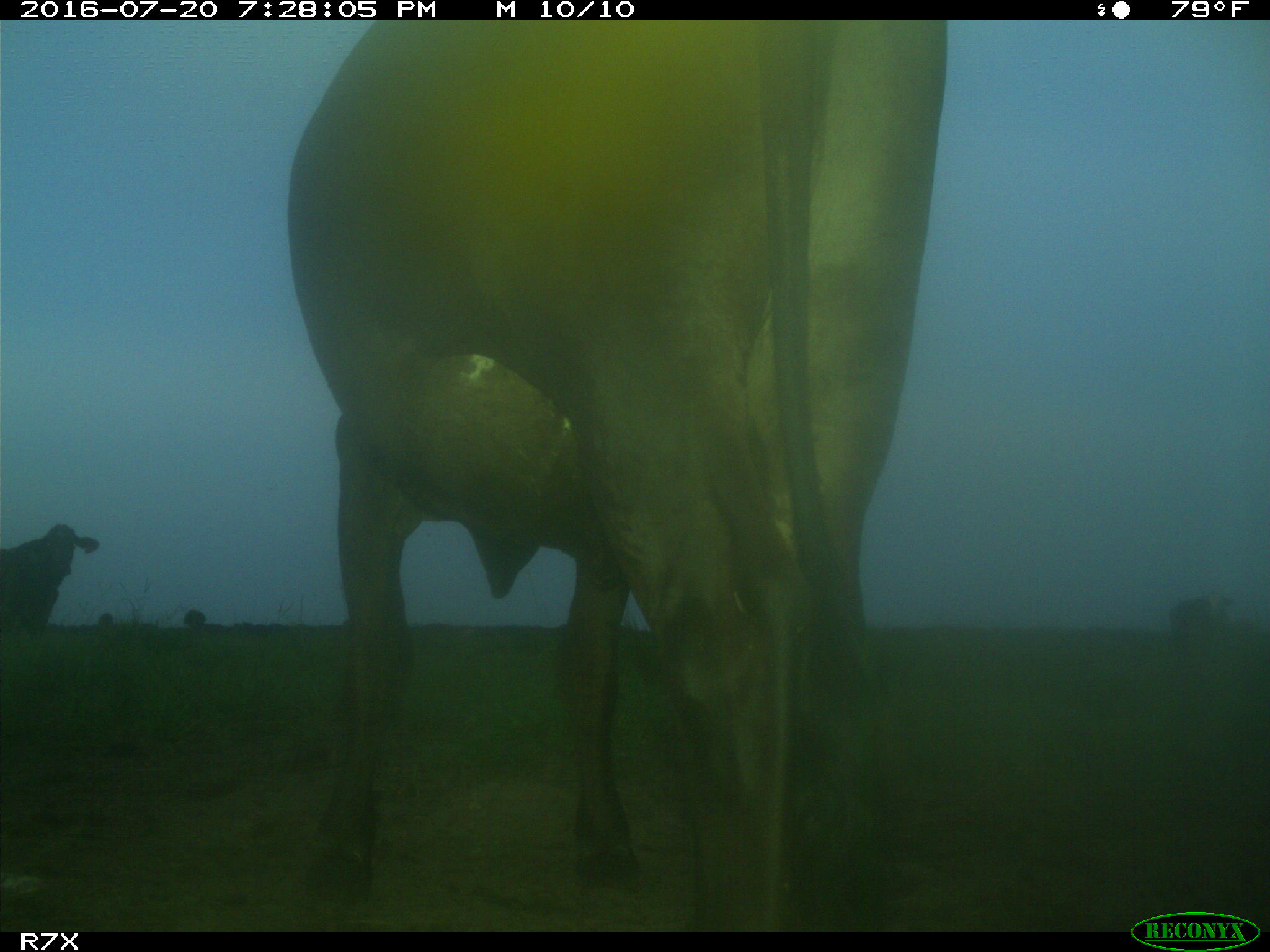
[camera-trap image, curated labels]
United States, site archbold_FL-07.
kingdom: Animalia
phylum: Chordata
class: Mammalia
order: Artiodactyla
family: Bovidae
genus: Bos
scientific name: Bos taurus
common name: domestic cow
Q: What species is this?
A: Bos taurus (domestic cow).